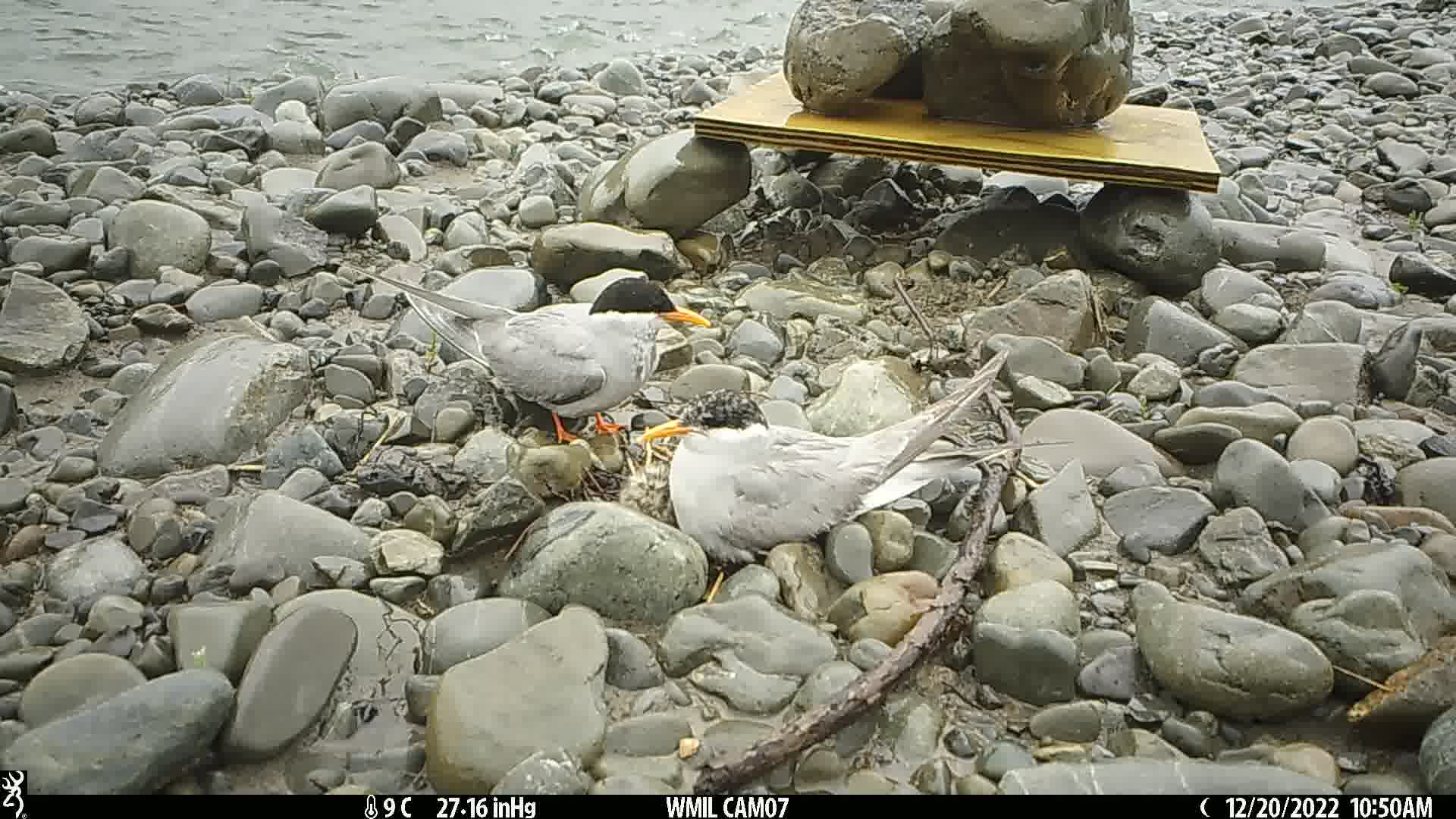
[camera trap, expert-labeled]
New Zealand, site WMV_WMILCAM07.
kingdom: Animalia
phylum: Chordata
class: Aves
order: Charadriiformes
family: Laridae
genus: Chlidonias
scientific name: Chlidonias albostriatus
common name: black-fronted tern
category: black fronted tern